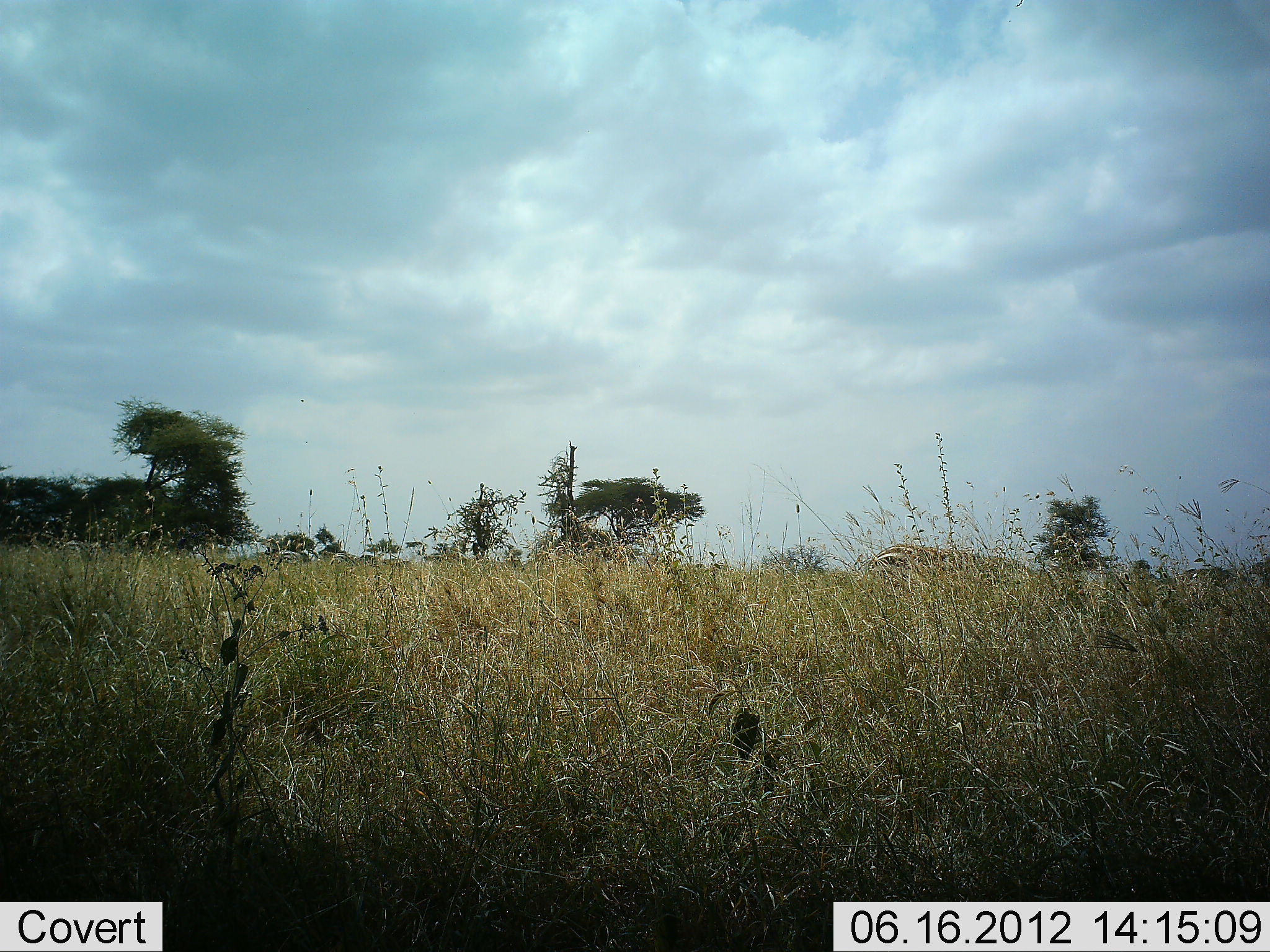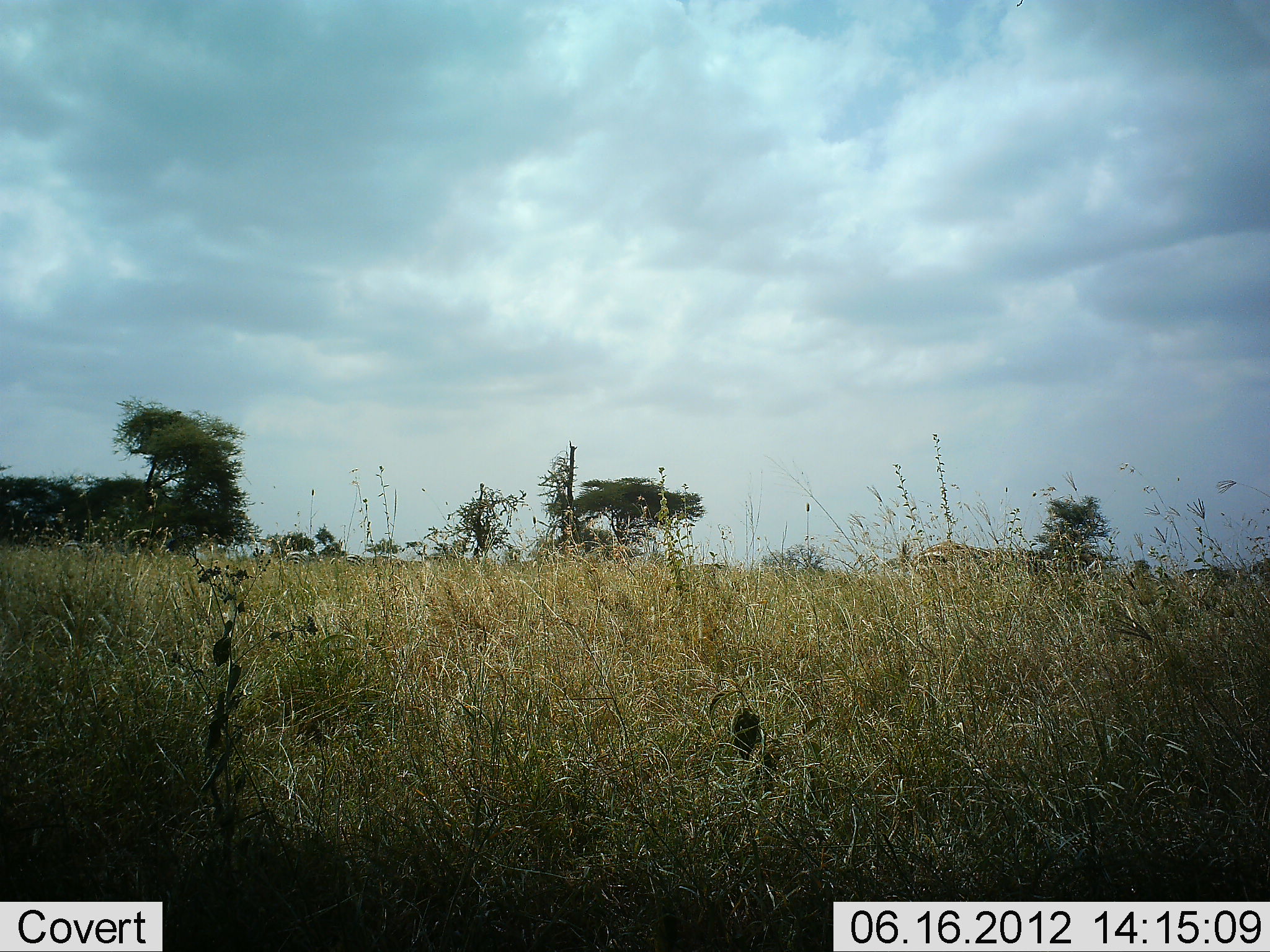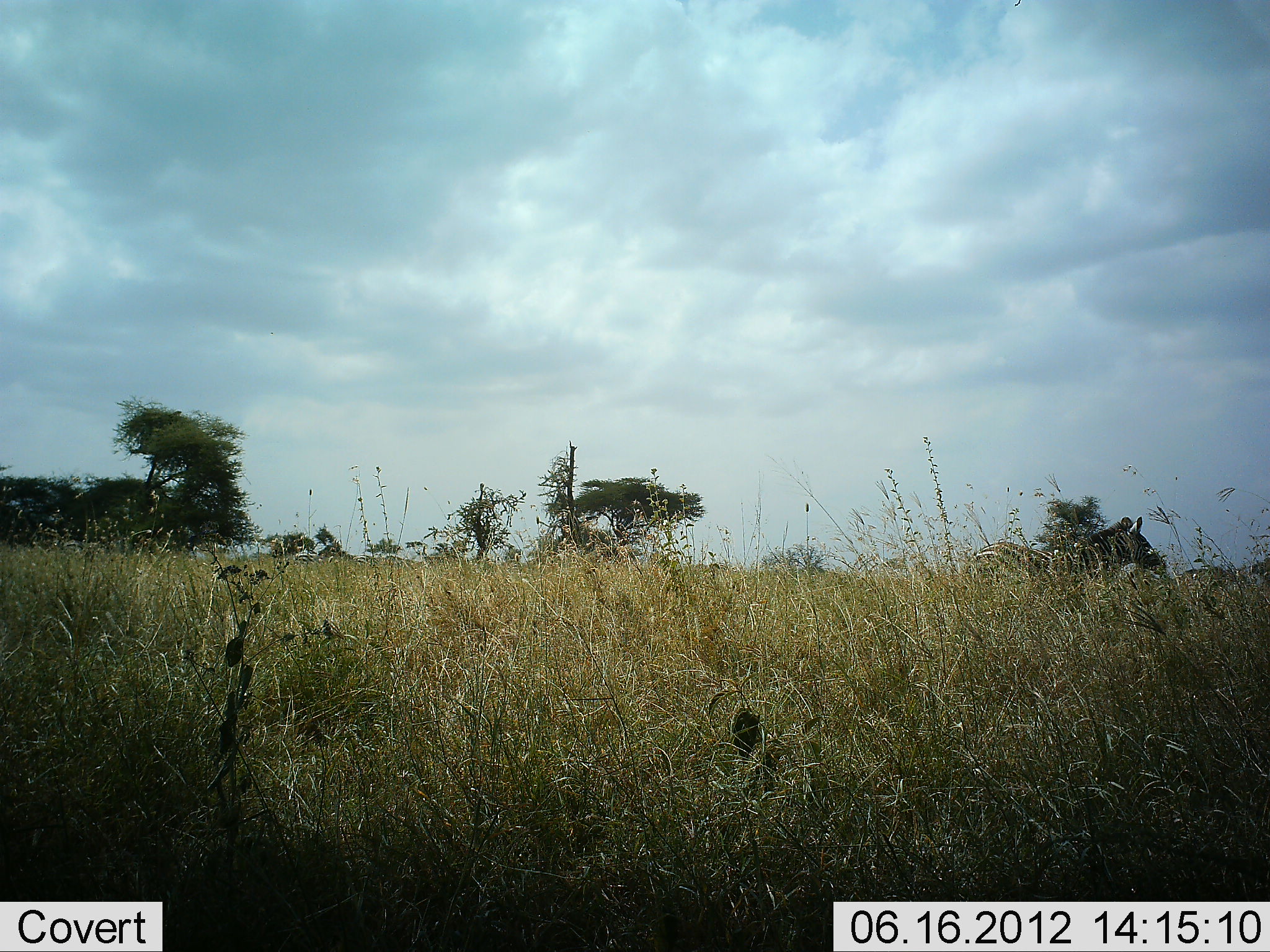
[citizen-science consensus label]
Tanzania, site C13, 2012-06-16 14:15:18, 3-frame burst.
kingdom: Animalia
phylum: Chordata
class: Mammalia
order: Perissodactyla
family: Equidae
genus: Equus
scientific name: Equus quagga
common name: plains zebra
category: zebra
Zebra (plains zebra) (Equus quagga), count 1. Behavior (volunteer vote fractions): standing 10%, resting 0%, moving 80%, interacting 0%. Young present (vote fraction): 0%. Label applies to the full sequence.